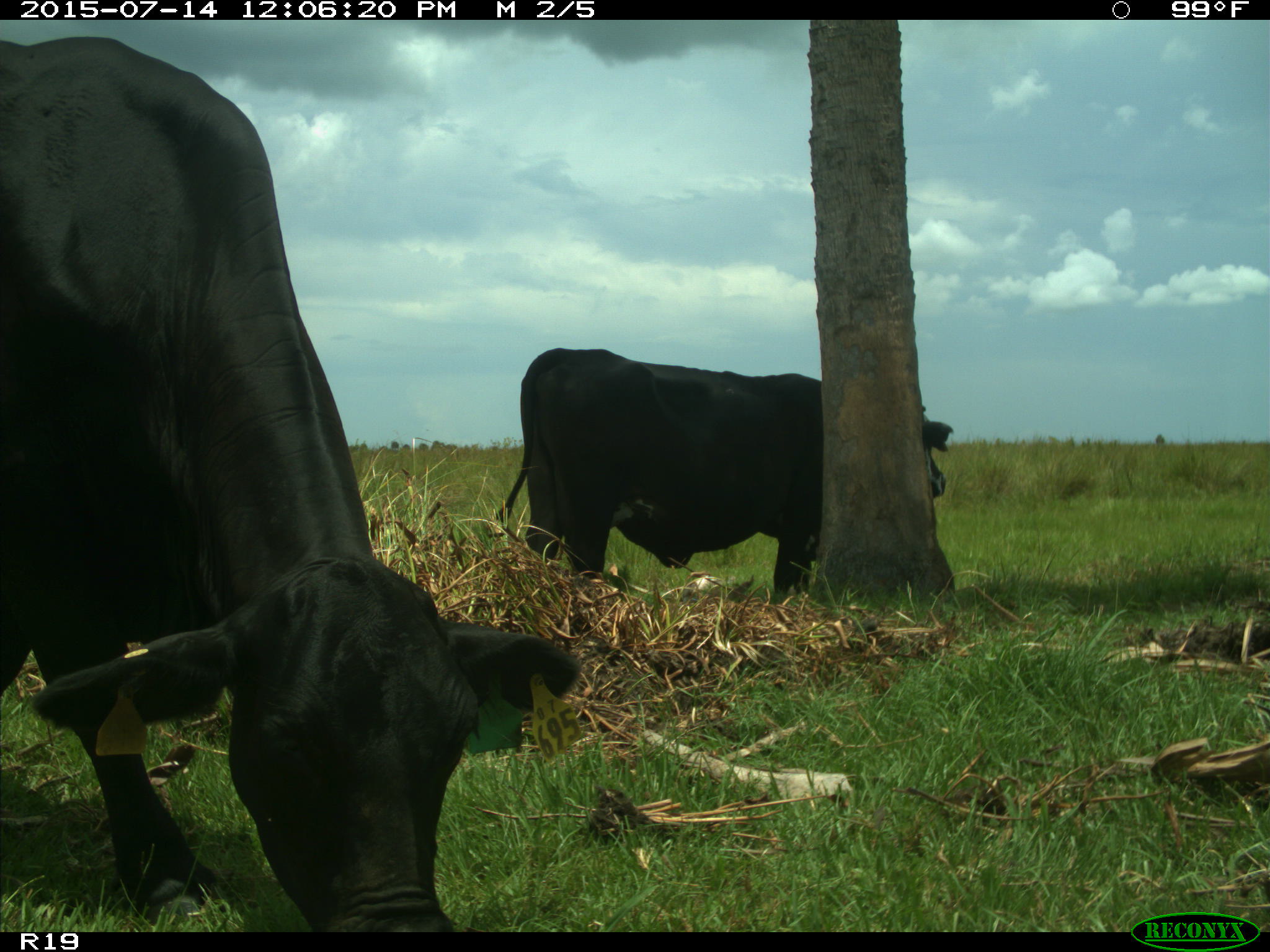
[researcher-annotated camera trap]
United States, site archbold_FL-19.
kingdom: Animalia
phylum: Chordata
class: Mammalia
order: Artiodactyla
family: Bovidae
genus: Bos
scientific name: Bos taurus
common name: domestic cow